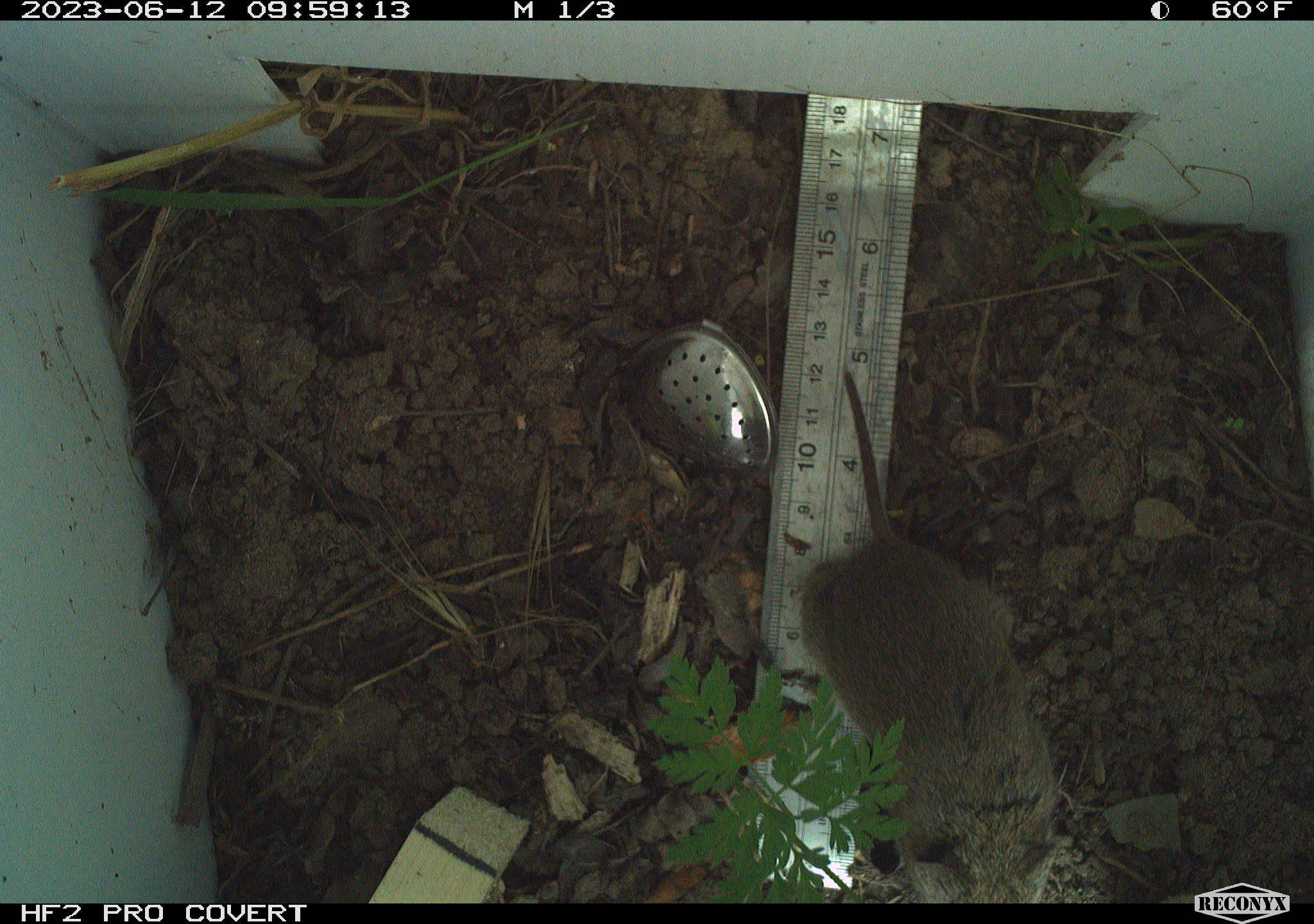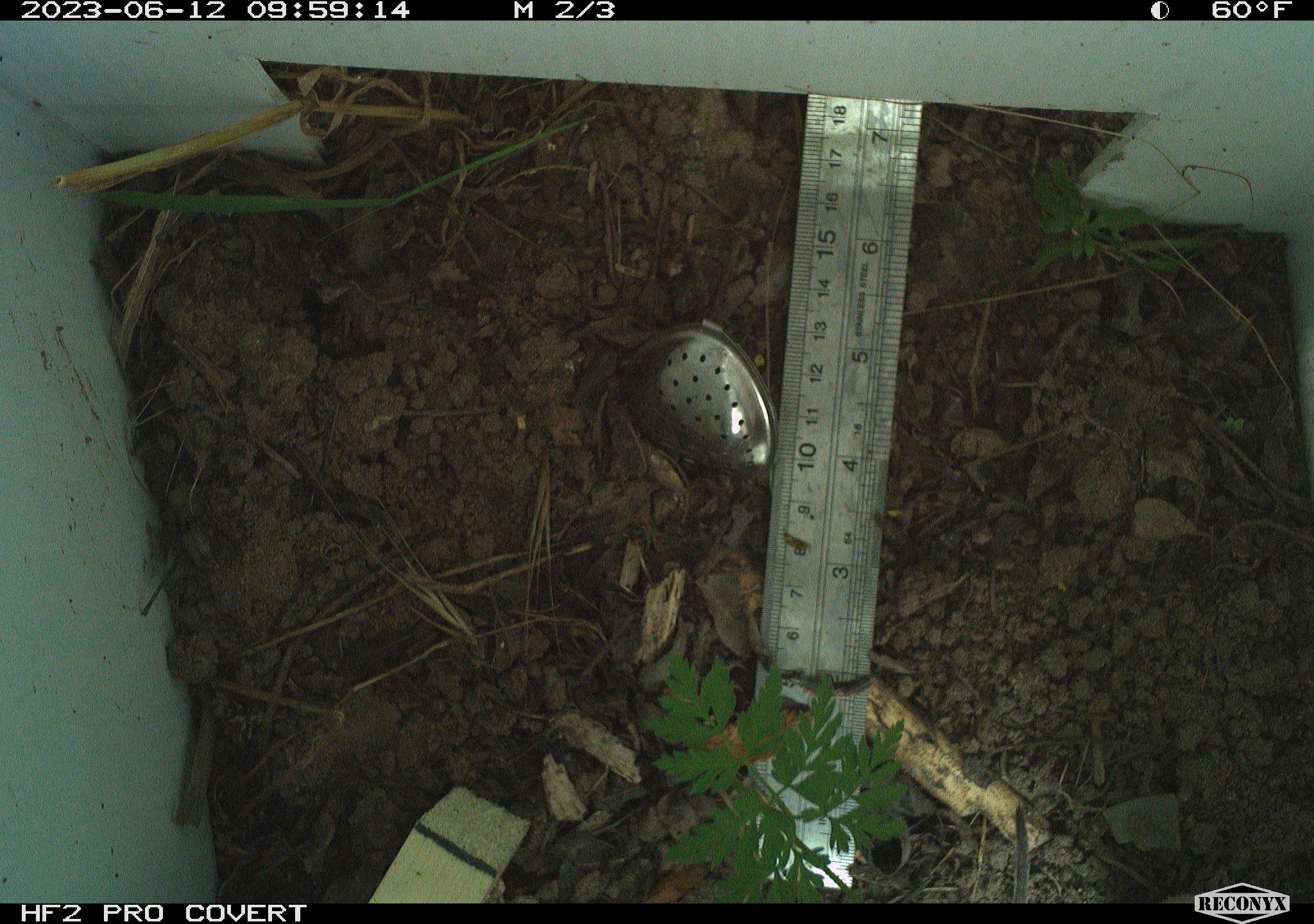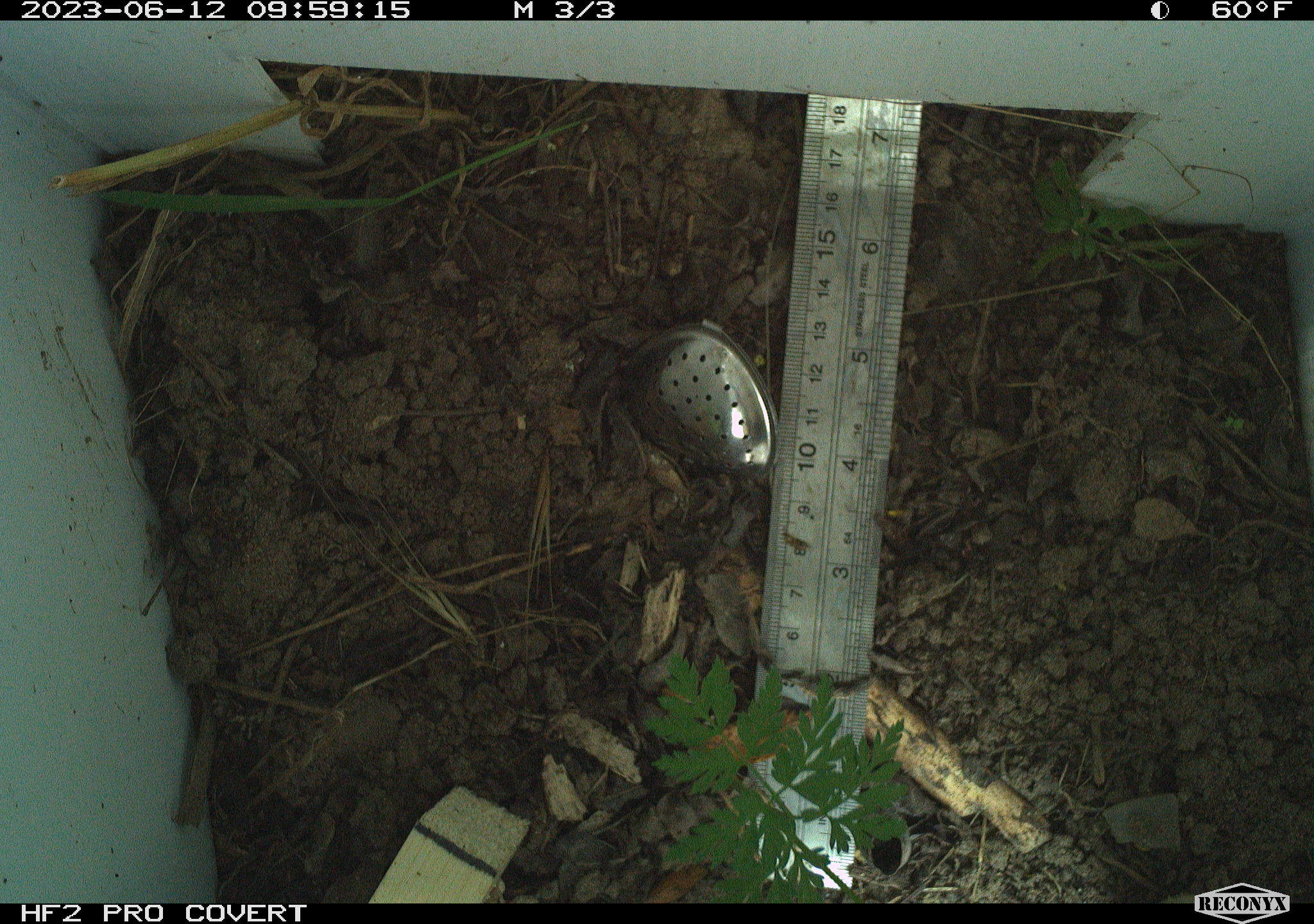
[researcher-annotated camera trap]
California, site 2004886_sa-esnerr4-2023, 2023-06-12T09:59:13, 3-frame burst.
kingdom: Animalia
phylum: Chordata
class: Mammalia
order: Rodentia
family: Cricetidae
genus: Microtus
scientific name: Microtus californicus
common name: california vole